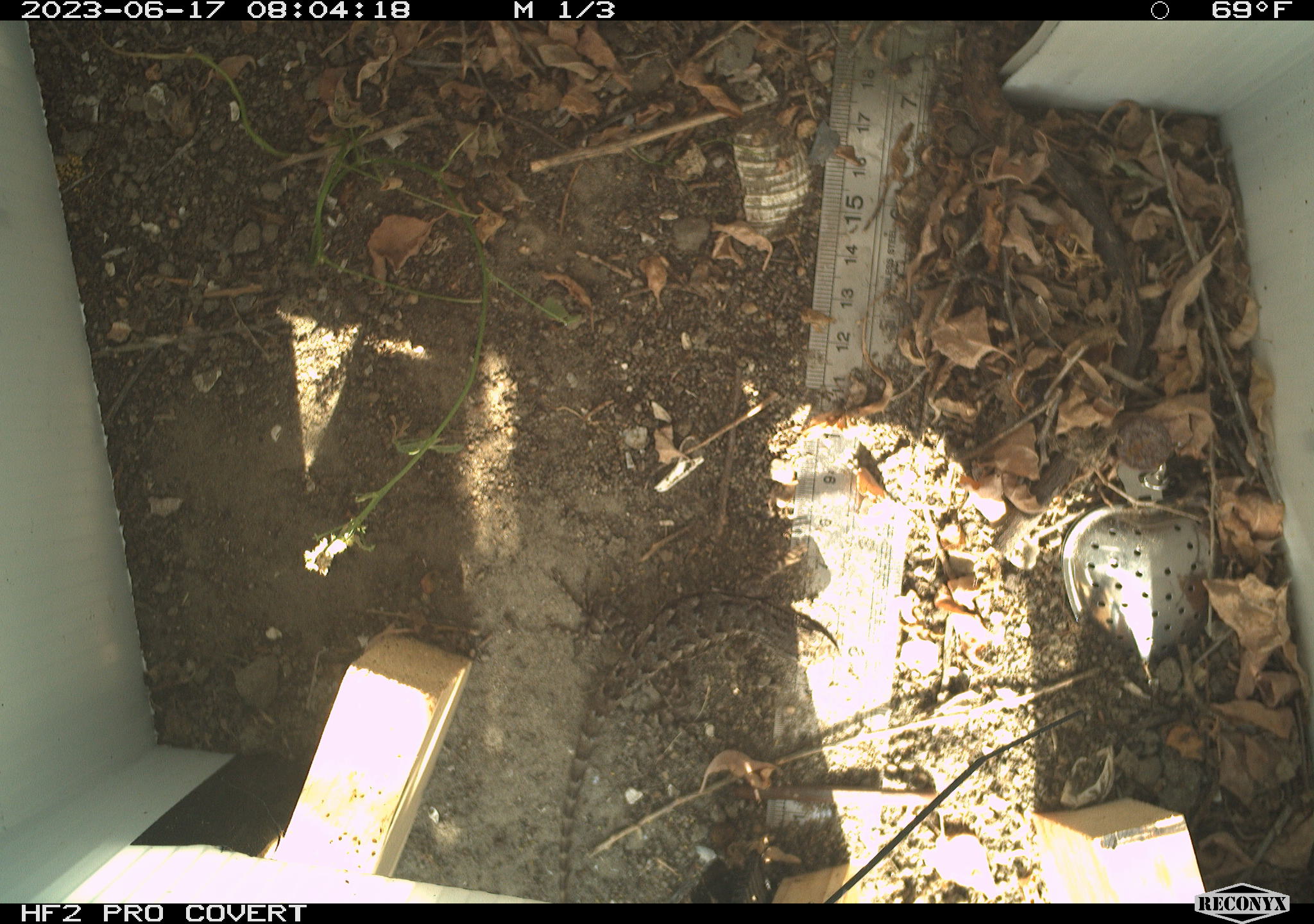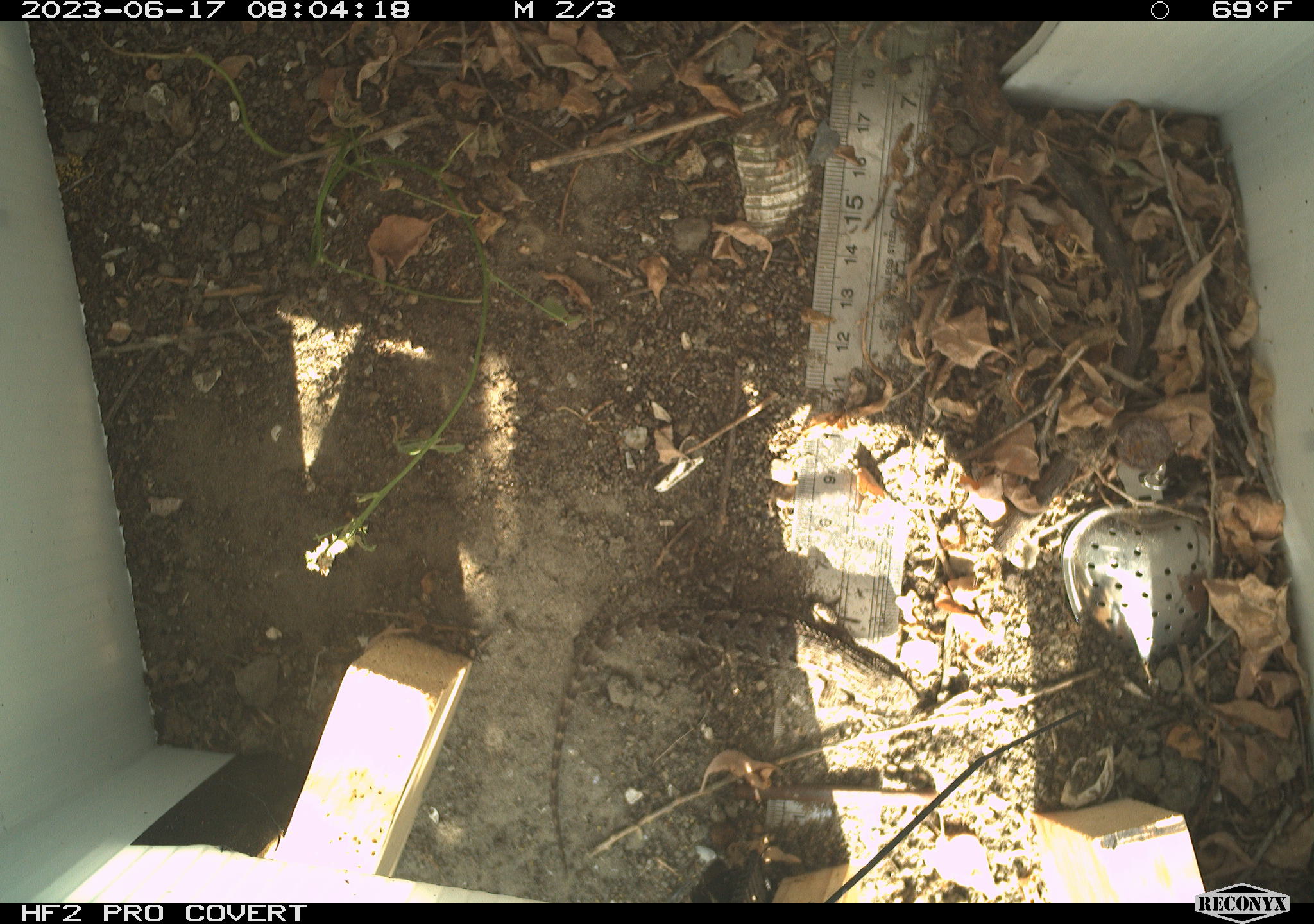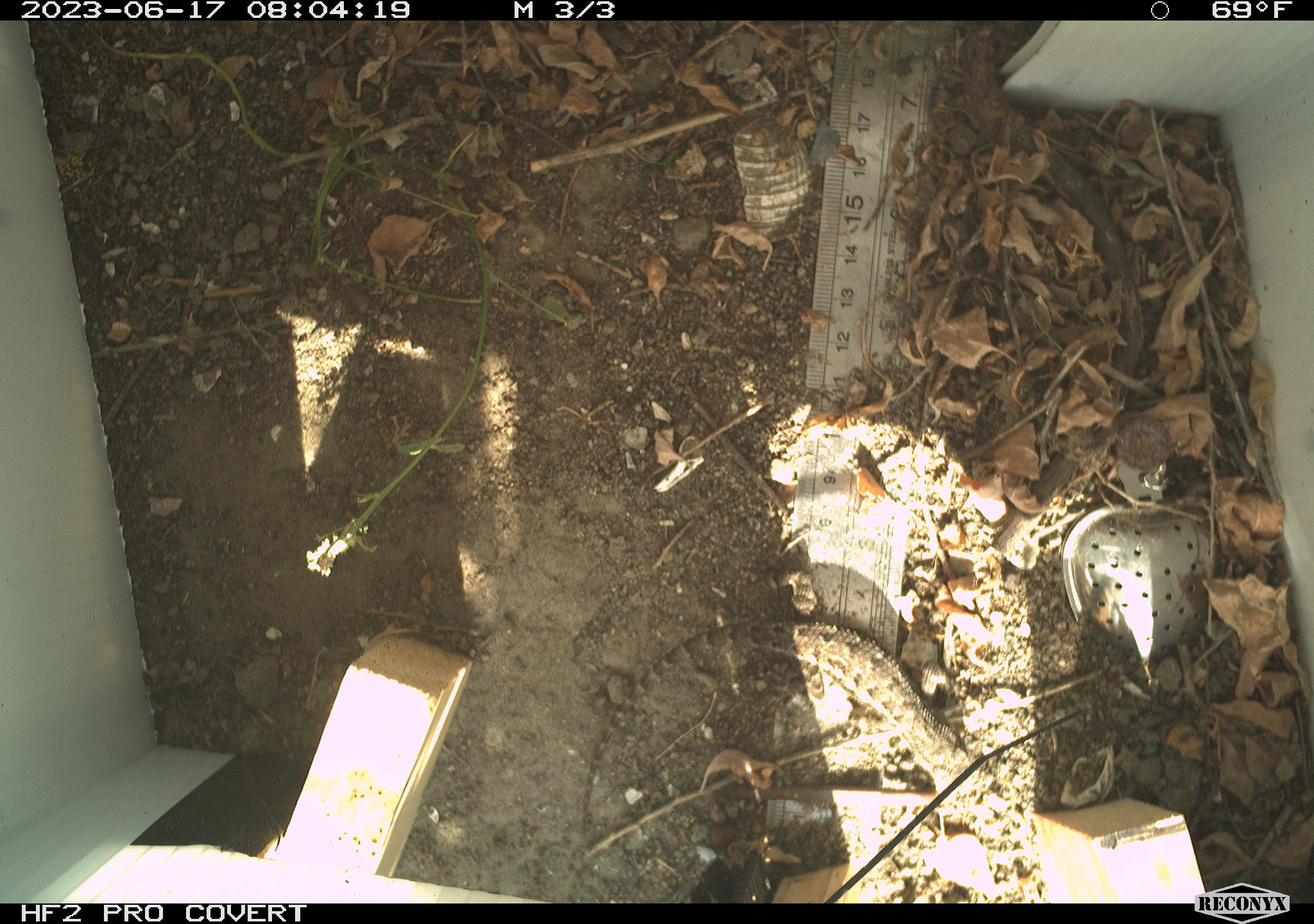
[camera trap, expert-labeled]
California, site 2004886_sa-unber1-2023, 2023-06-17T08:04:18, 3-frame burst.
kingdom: Animalia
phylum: Chordata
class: Reptilia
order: Squamata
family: Phrynosomatidae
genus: Sceloporus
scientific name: Sceloporus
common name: spiny lizards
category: sceloporus species